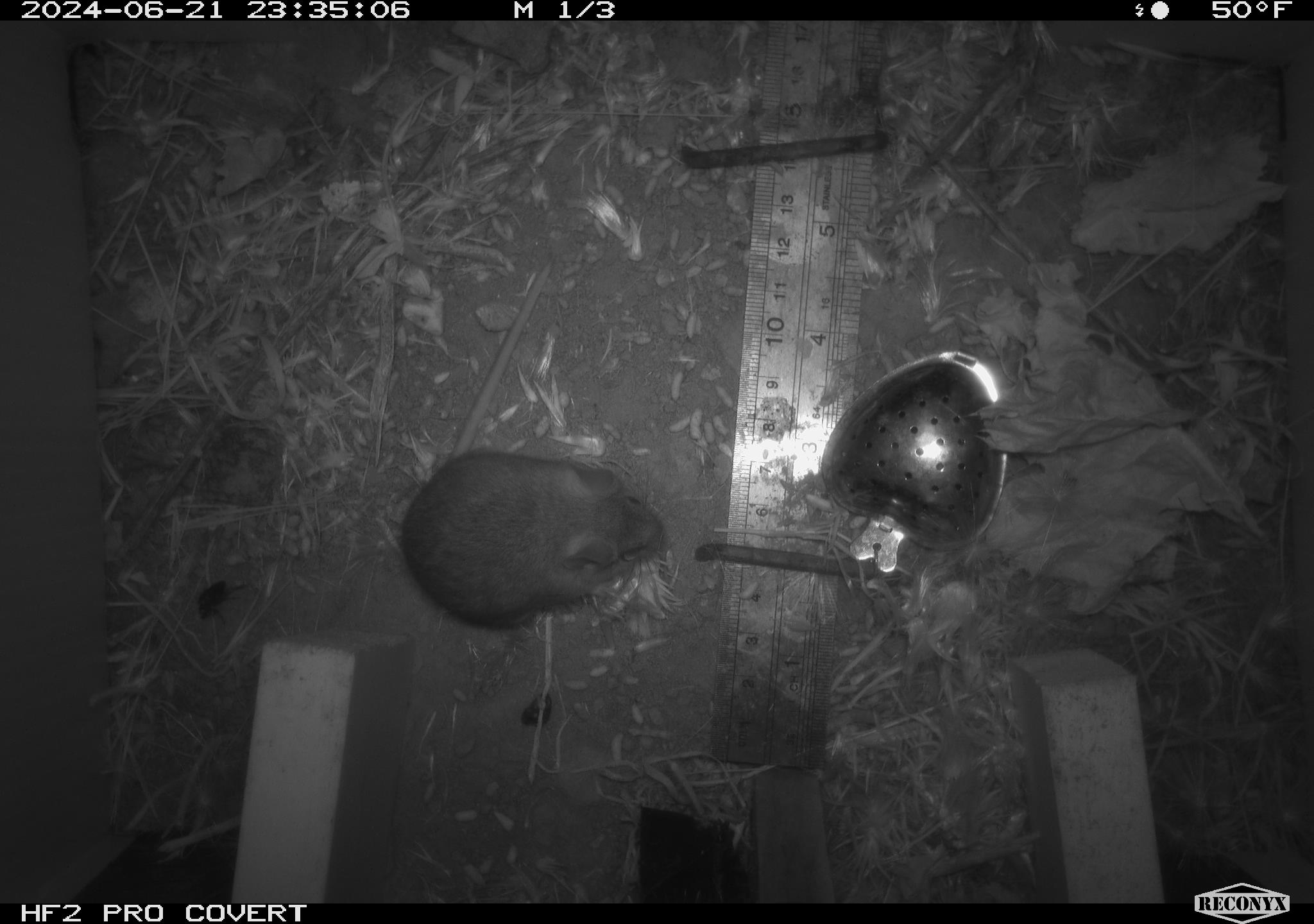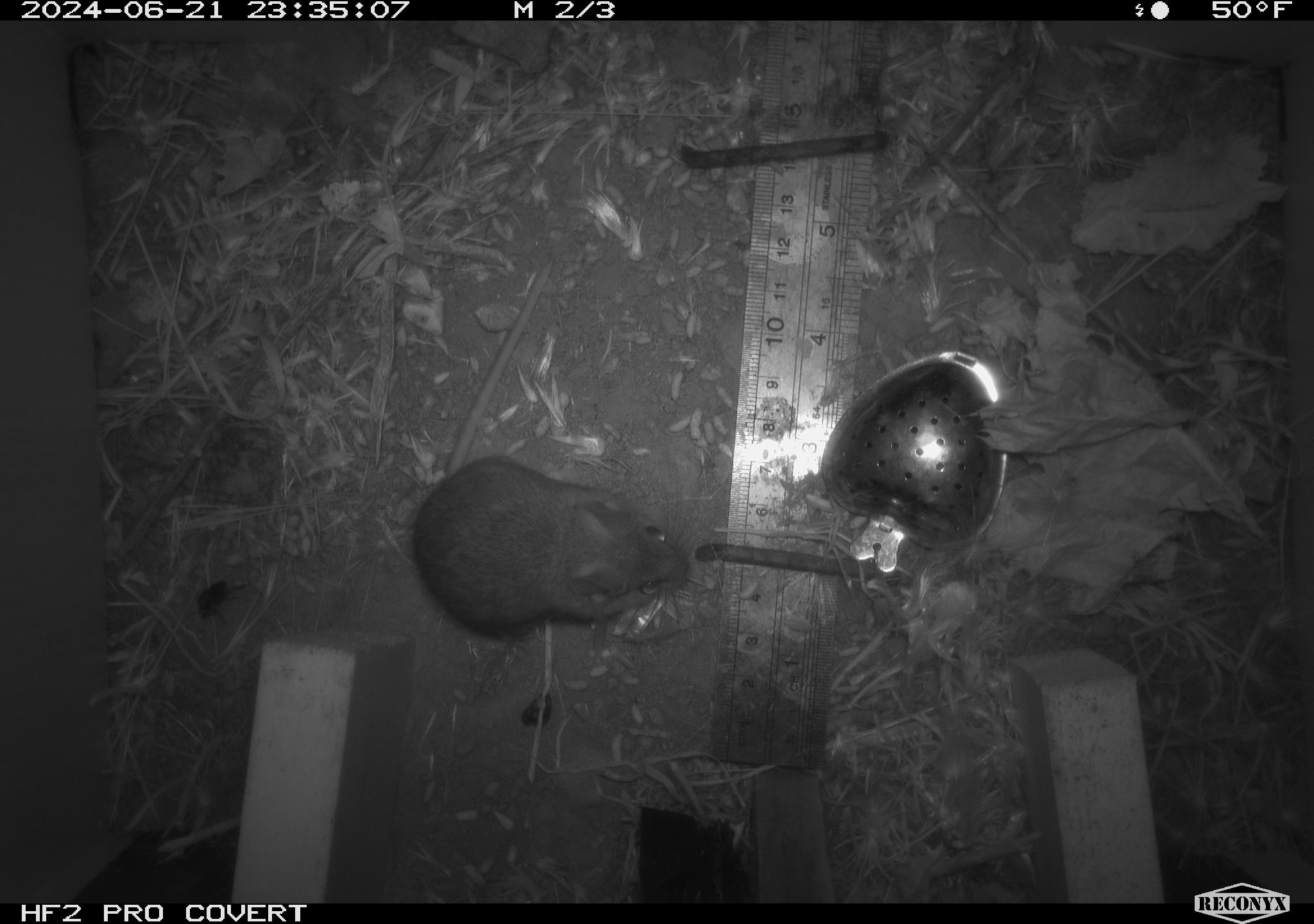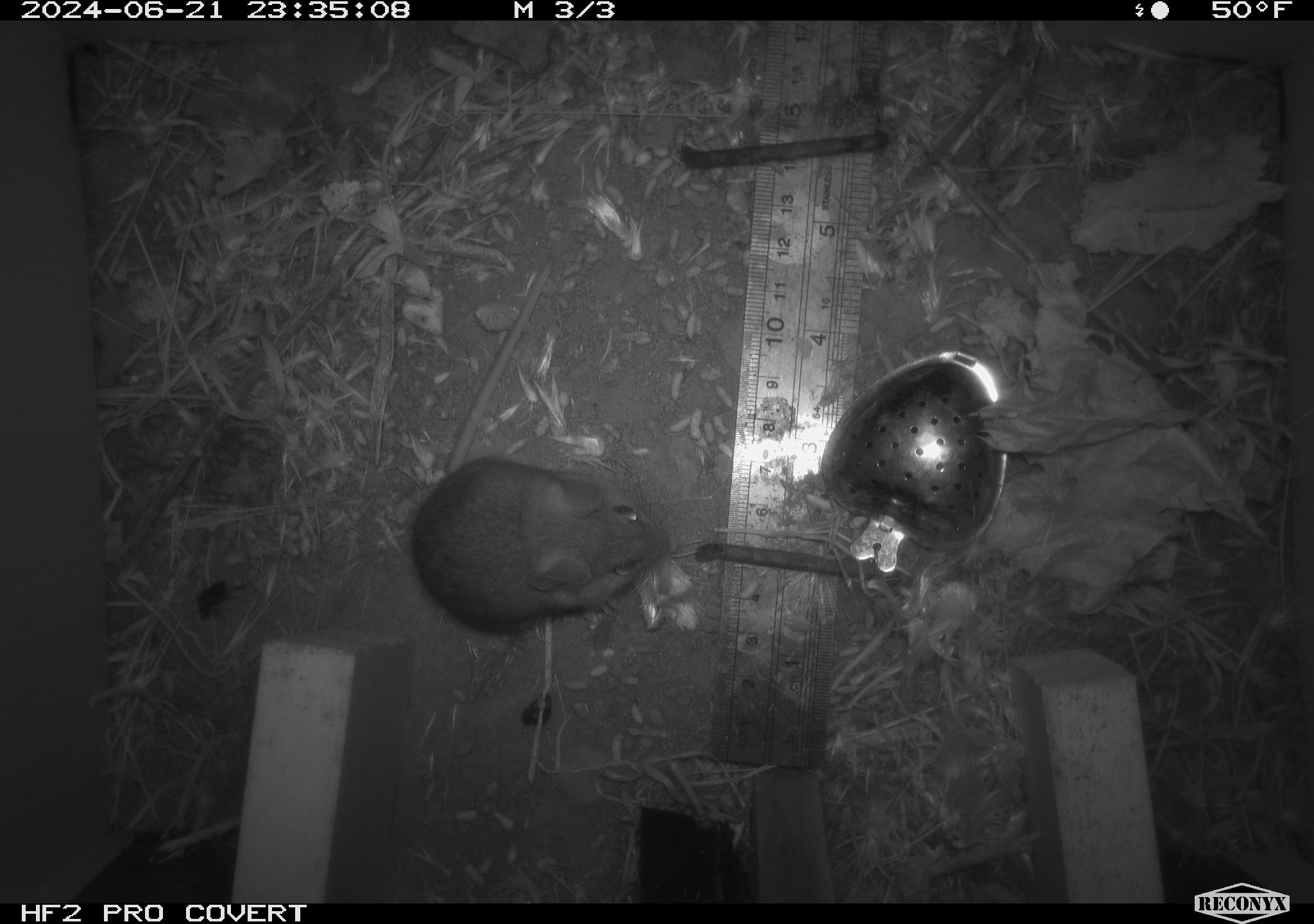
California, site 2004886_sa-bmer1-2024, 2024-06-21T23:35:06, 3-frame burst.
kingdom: Animalia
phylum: Chordata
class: Mammalia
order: Rodentia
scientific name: Rodentia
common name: mouse species